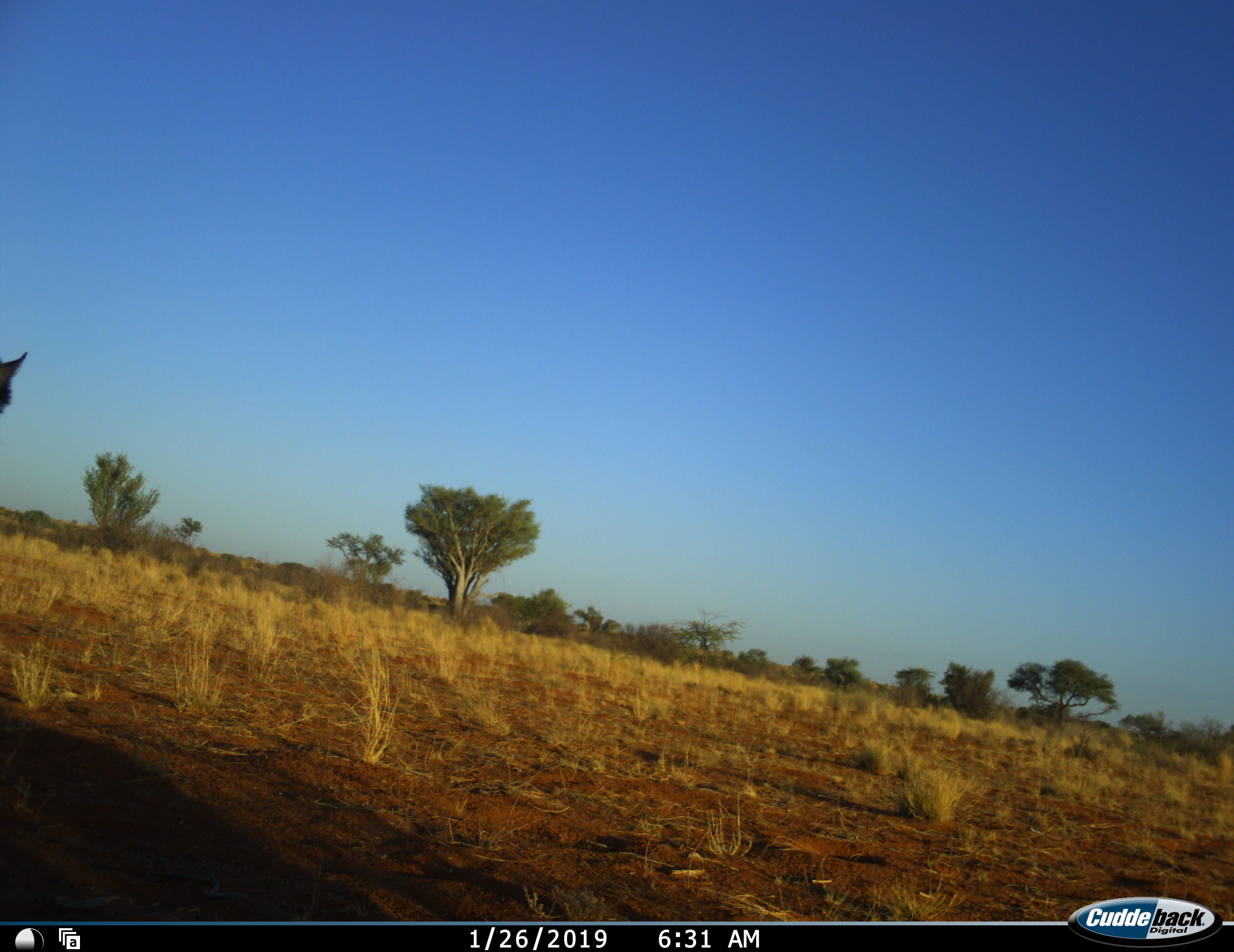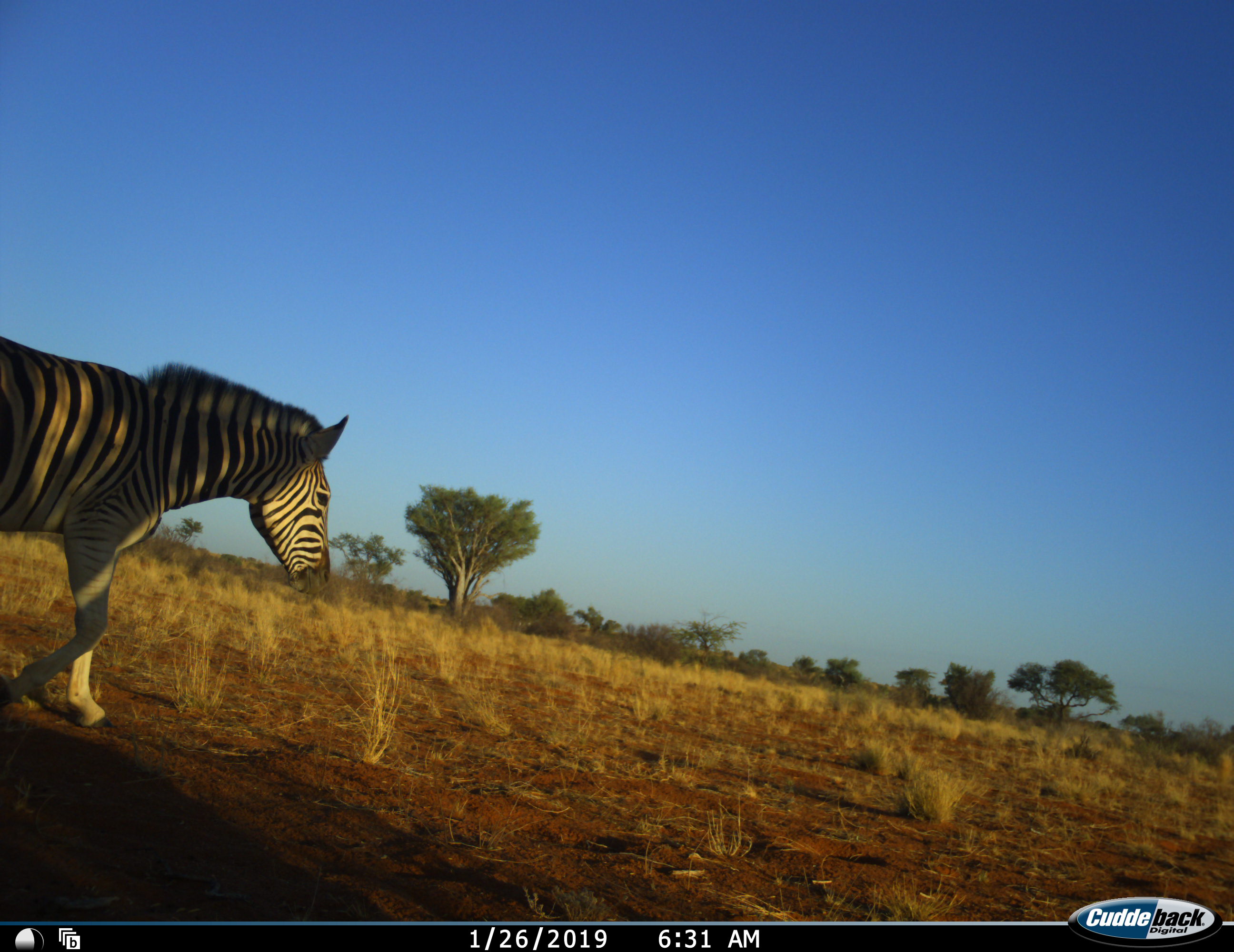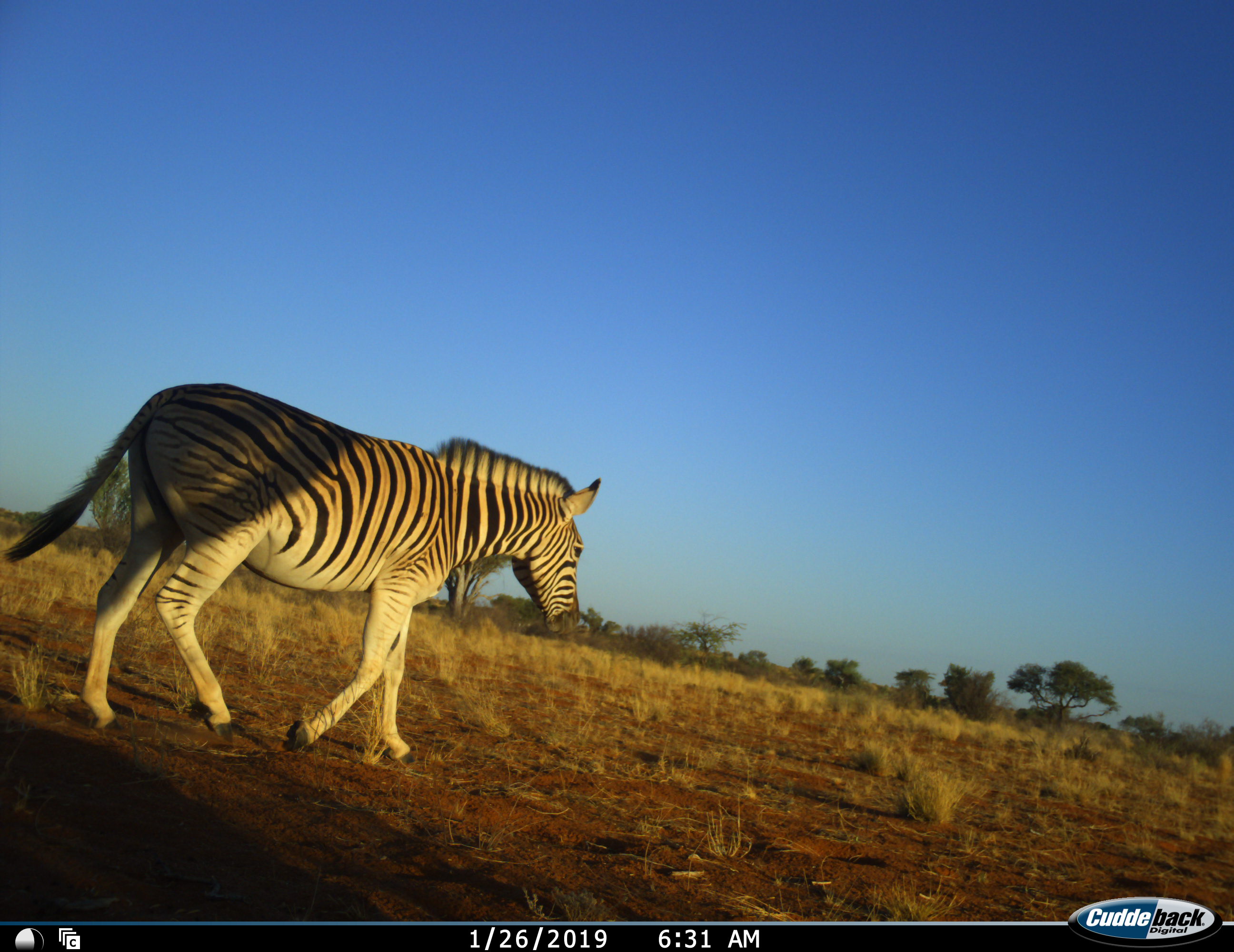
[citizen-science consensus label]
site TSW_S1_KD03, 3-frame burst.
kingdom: Animalia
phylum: Chordata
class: Mammalia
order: Perissodactyla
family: Equidae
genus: Equus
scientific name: Equus quagga burchellii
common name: burchell's zebra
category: zebraburchells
Zebraburchells (burchell's zebra) (Equus quagga burchellii), count 1. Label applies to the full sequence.